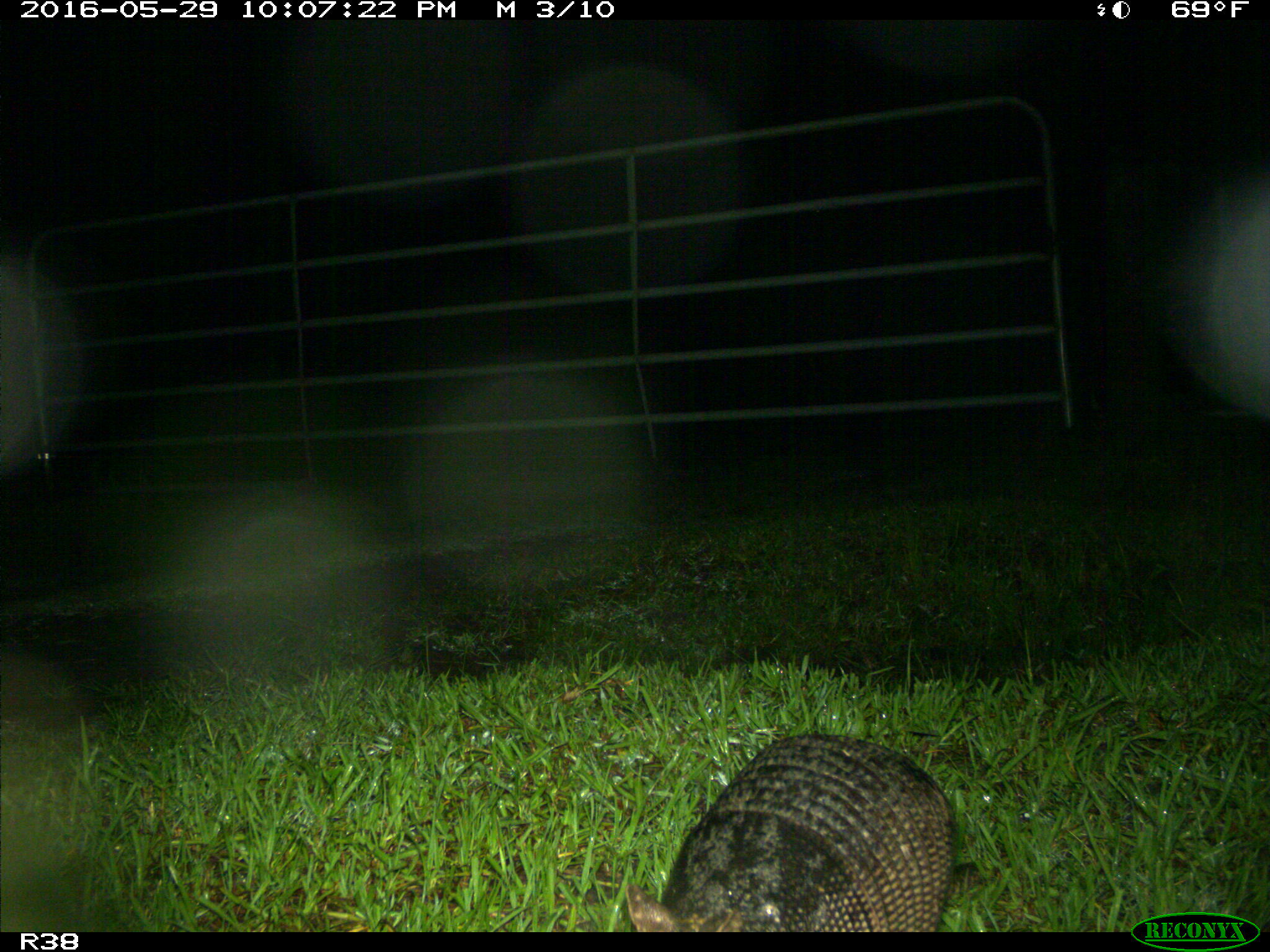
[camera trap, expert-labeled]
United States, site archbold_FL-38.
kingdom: Animalia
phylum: Chordata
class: Mammalia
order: Cingulata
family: Dasypodidae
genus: Dasypus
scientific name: Dasypus novemcinctus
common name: nine-banded armadillo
Dasypus novemcinctus (nine-banded armadillo).